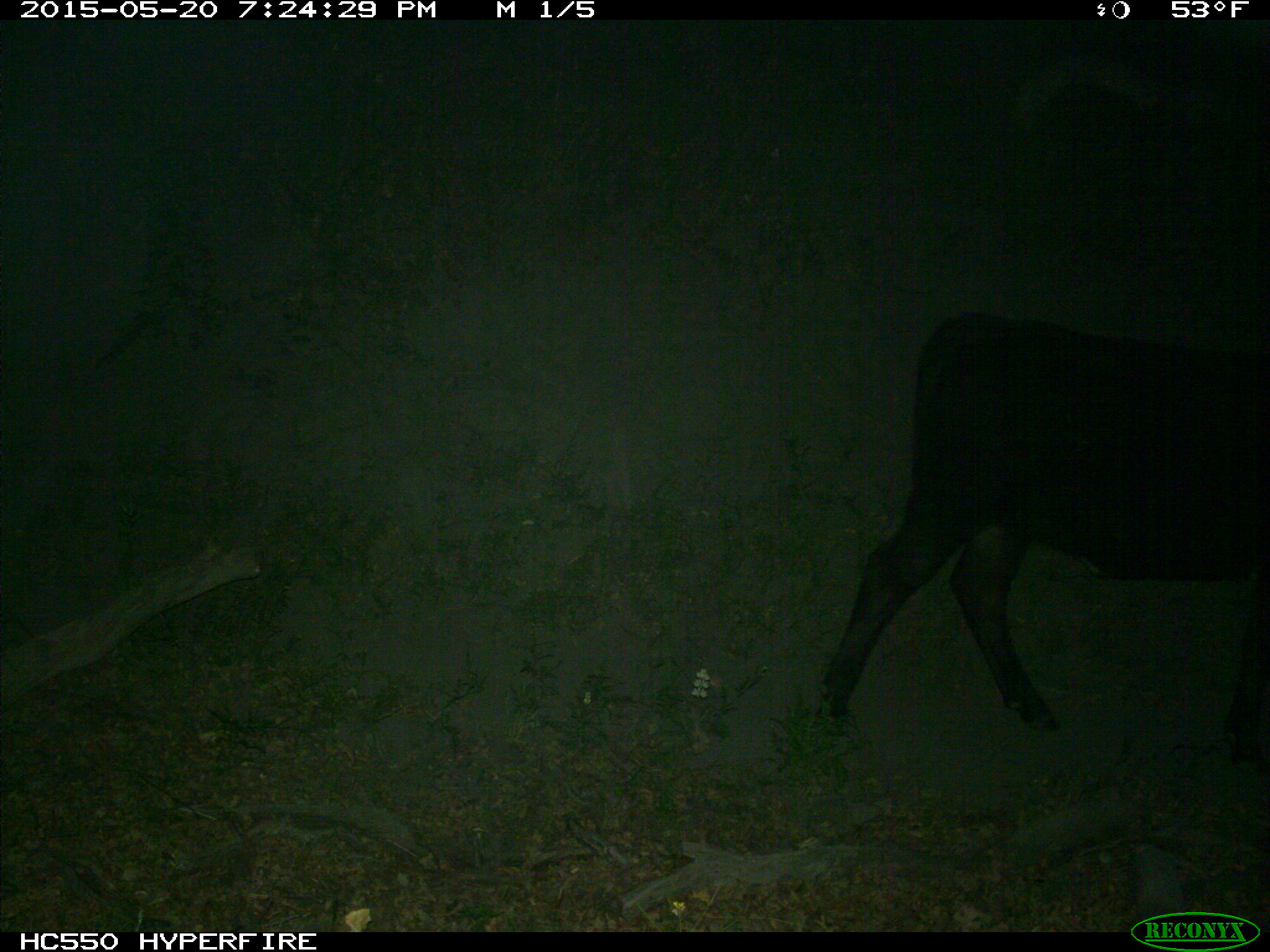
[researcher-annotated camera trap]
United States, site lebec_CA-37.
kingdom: Animalia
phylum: Chordata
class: Mammalia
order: Artiodactyla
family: Bovidae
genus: Bos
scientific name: Bos taurus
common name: domestic cow